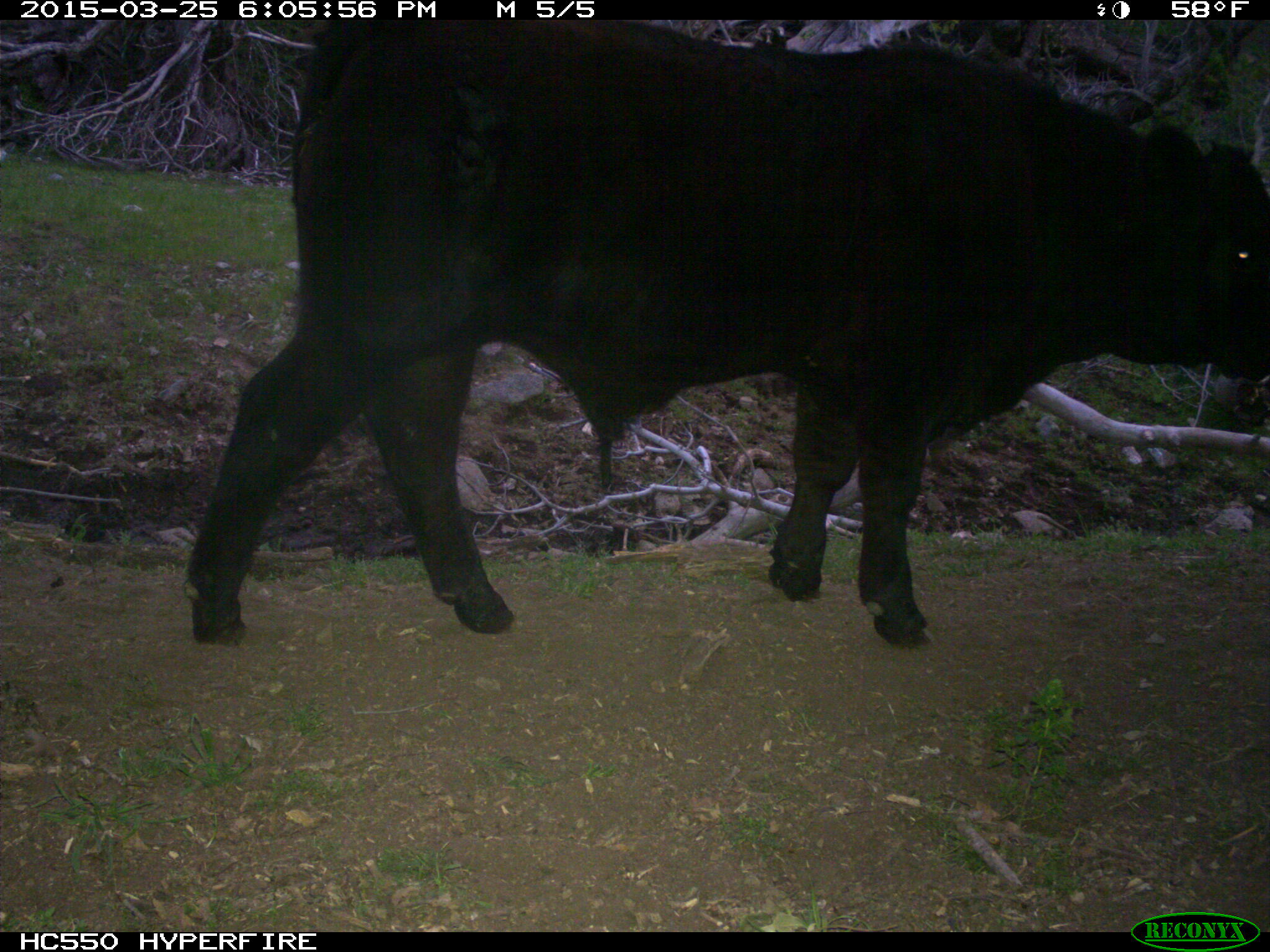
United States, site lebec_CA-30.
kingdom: Animalia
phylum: Chordata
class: Mammalia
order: Artiodactyla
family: Bovidae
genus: Bos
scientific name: Bos taurus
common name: domestic cow